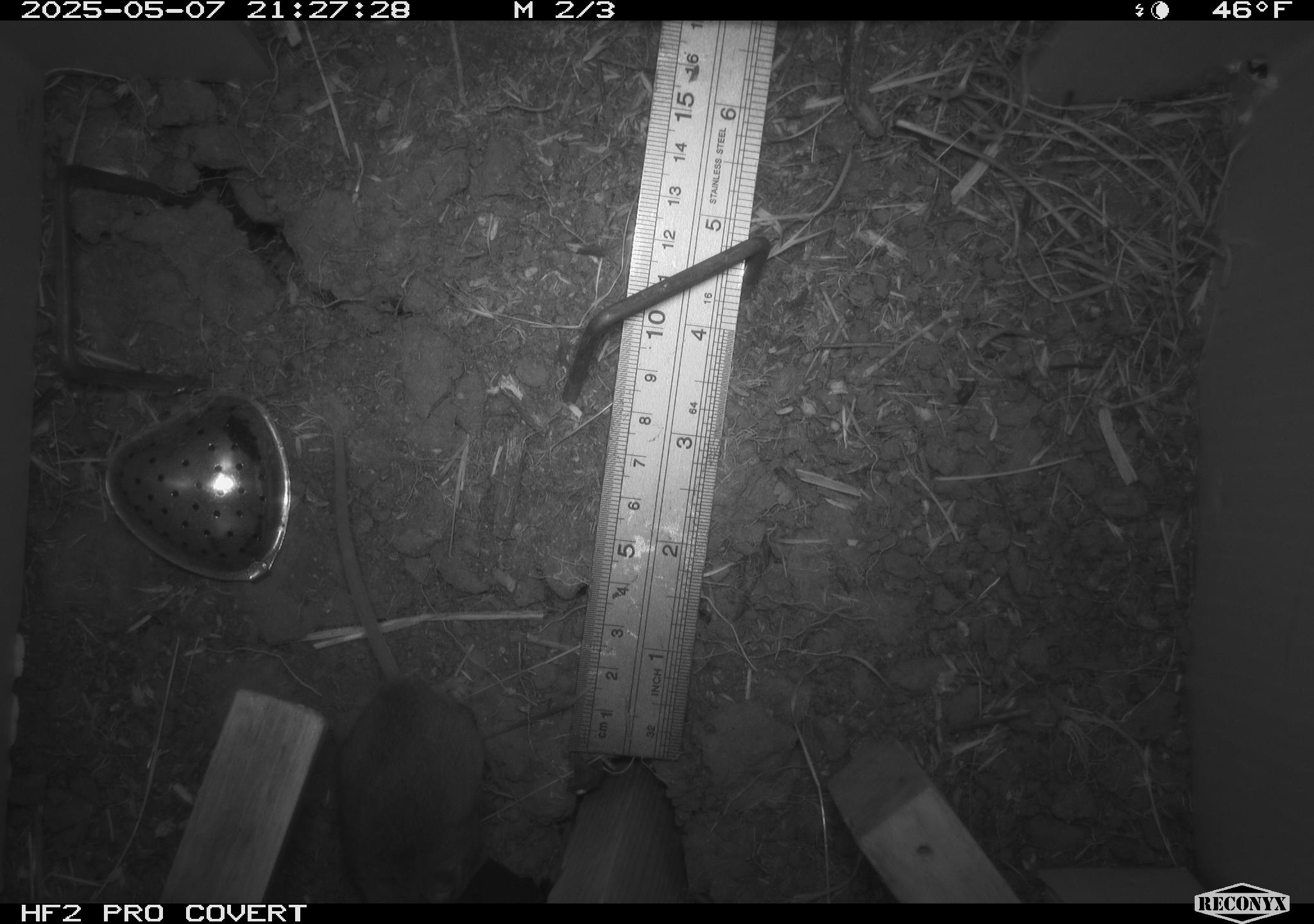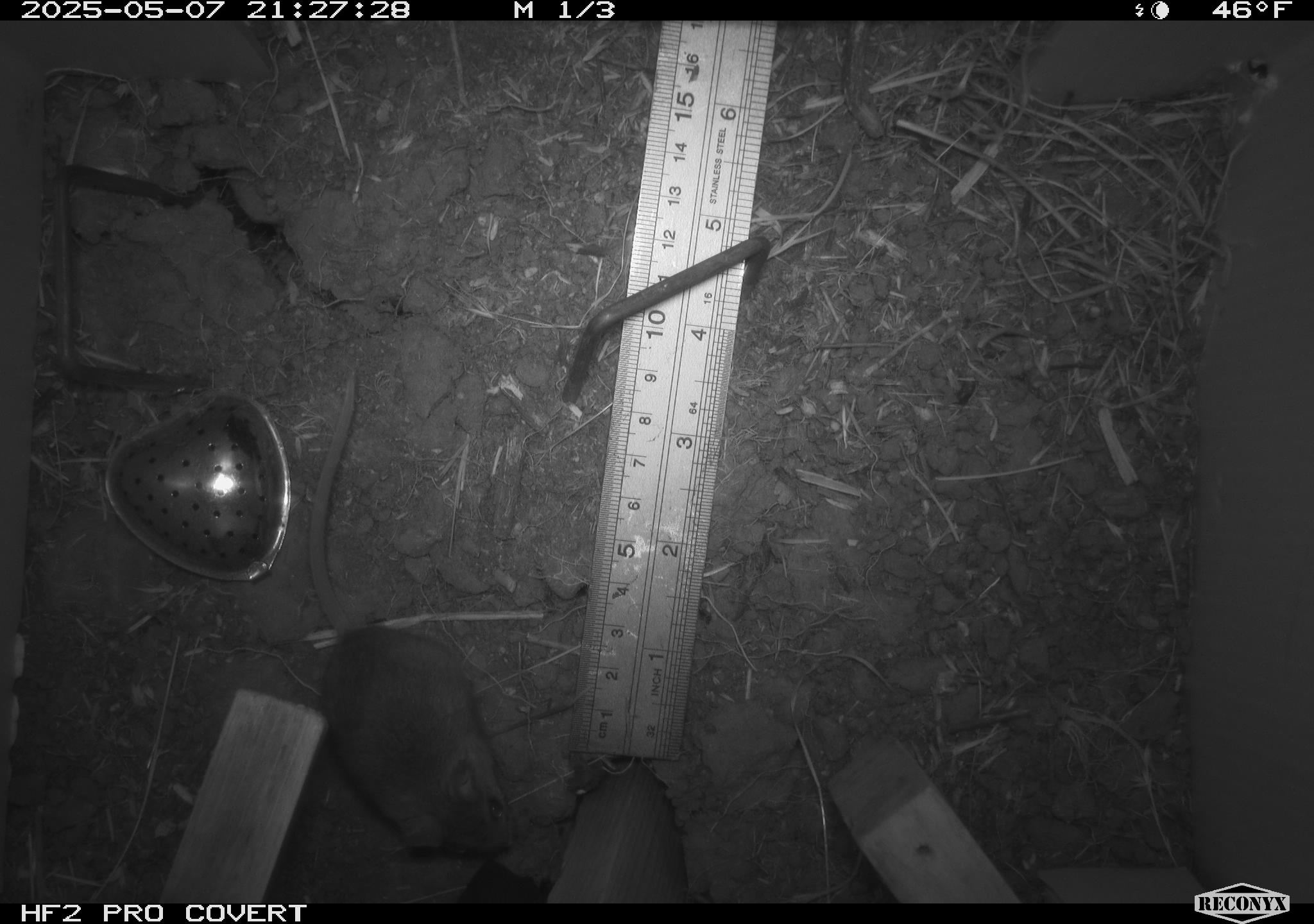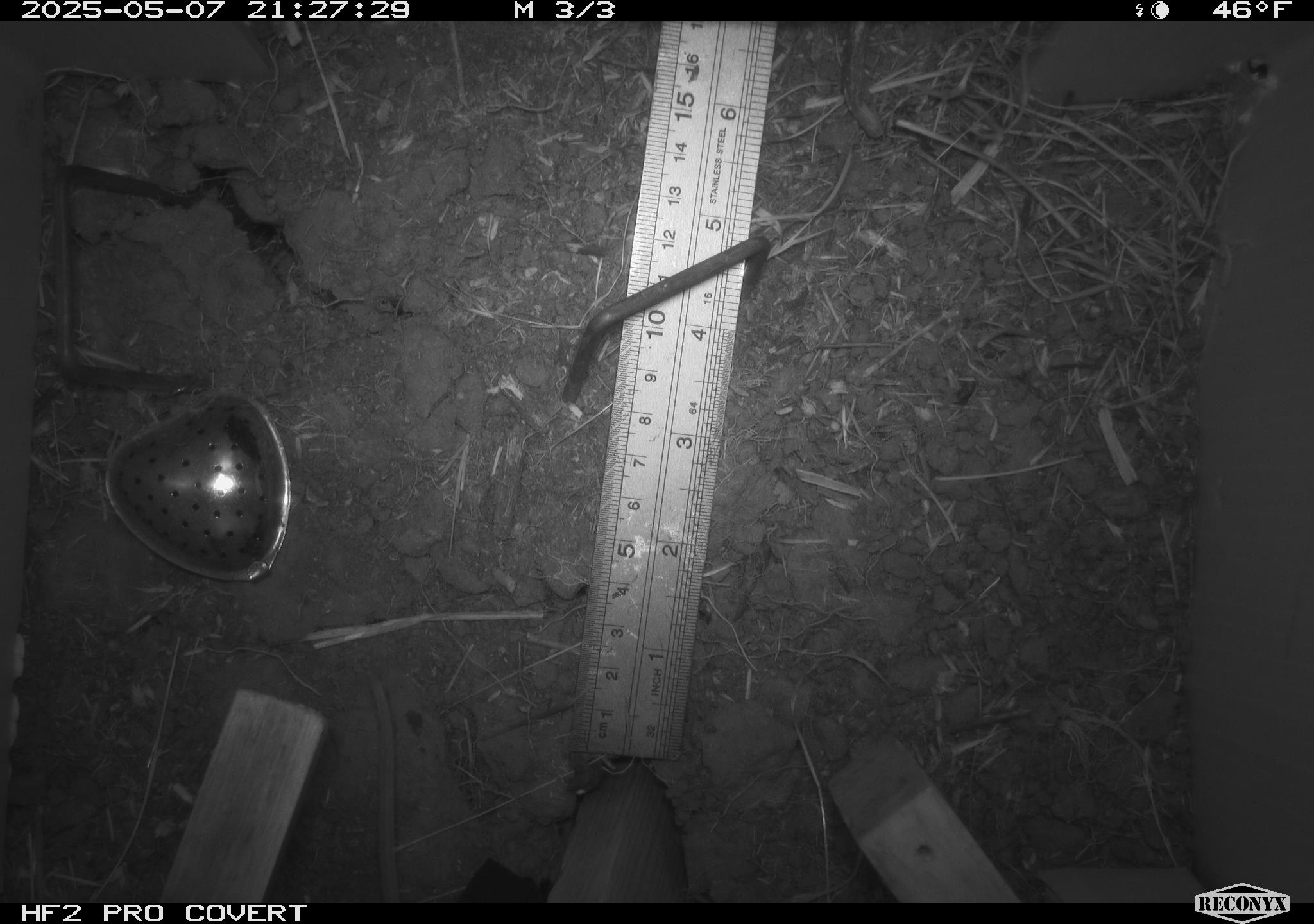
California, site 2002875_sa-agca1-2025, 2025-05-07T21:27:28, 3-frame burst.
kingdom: Animalia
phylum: Chordata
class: Mammalia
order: Rodentia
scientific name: Rodentia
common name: mouse species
Mouse species (Rodentia).